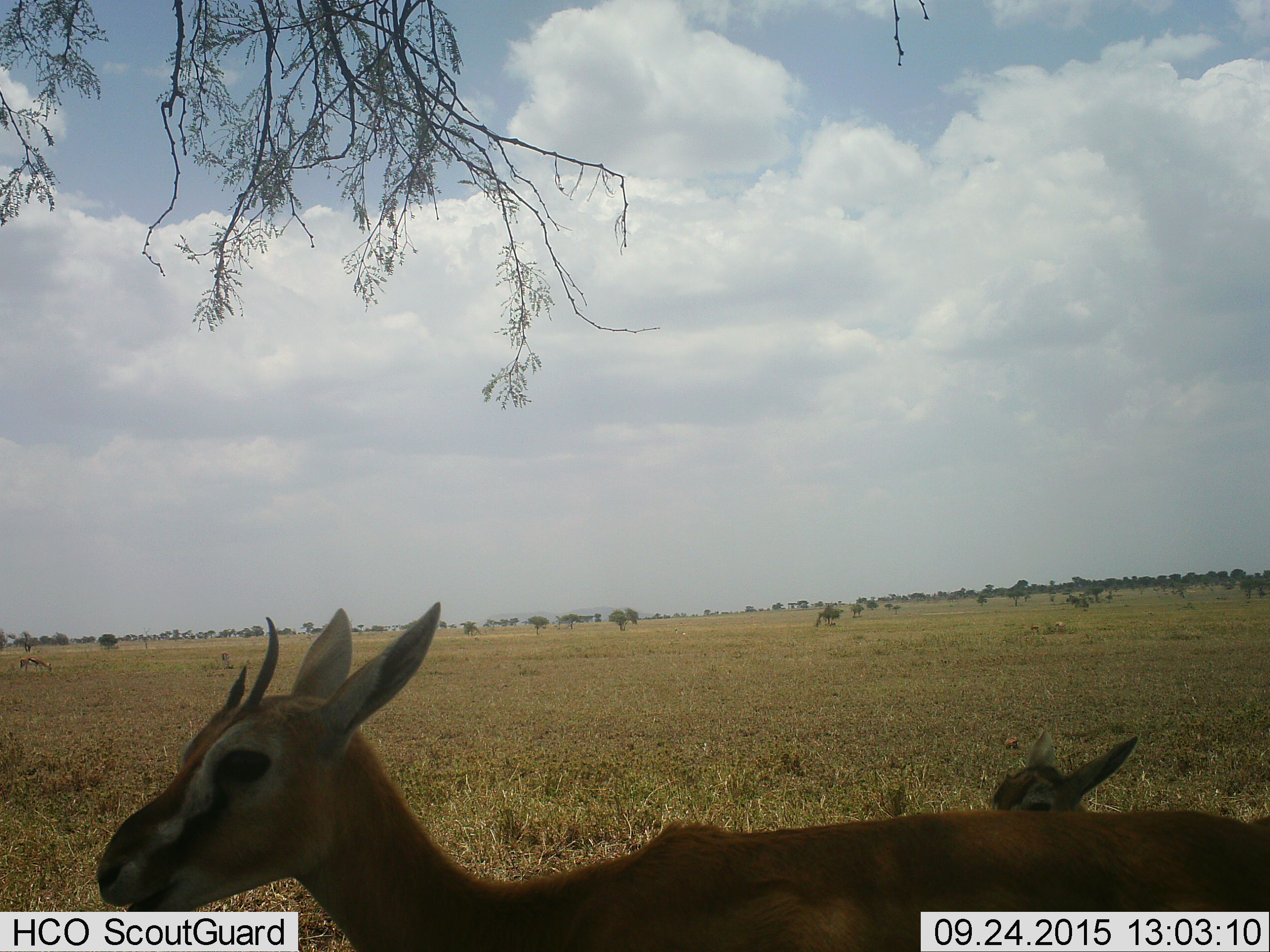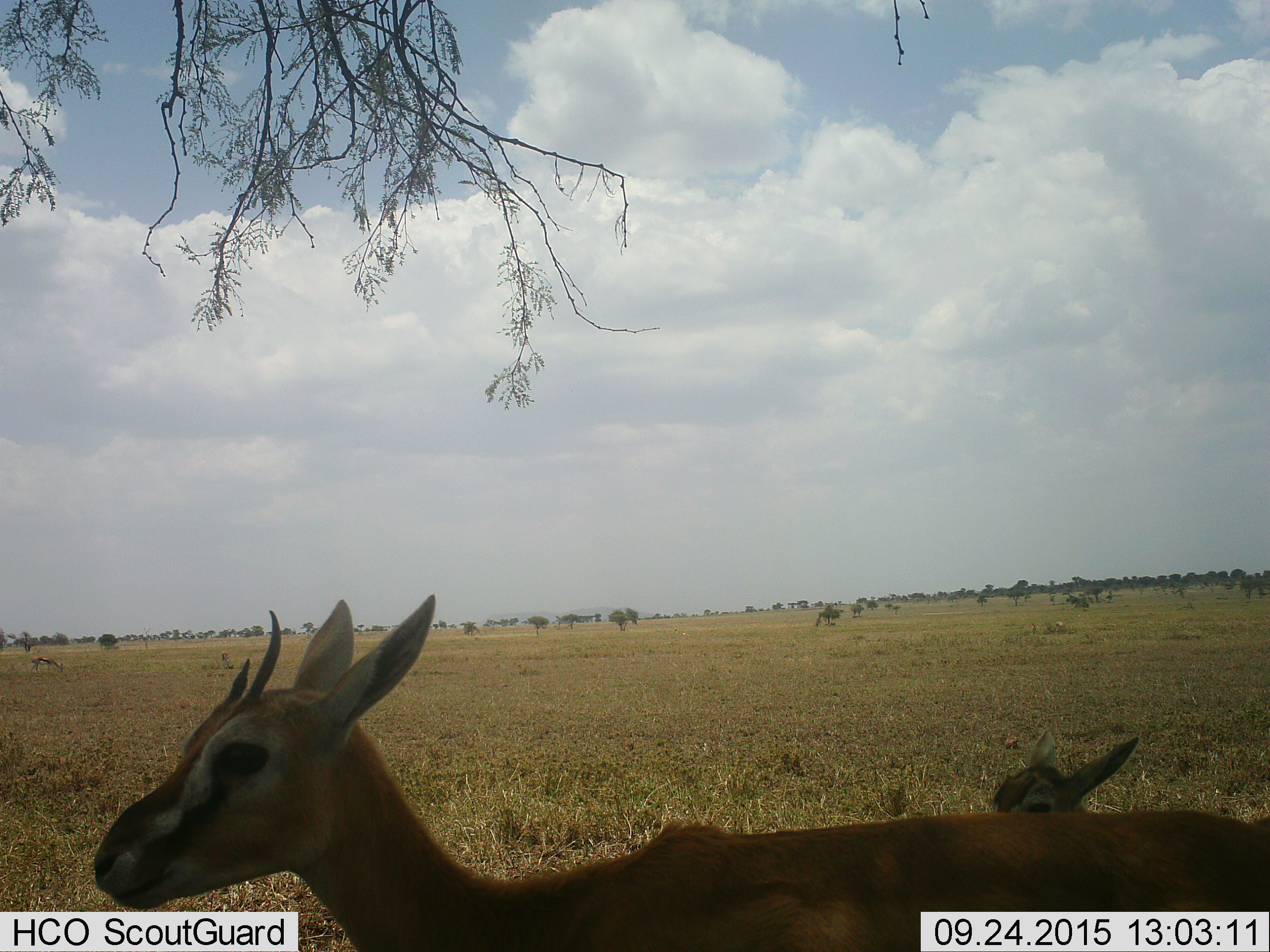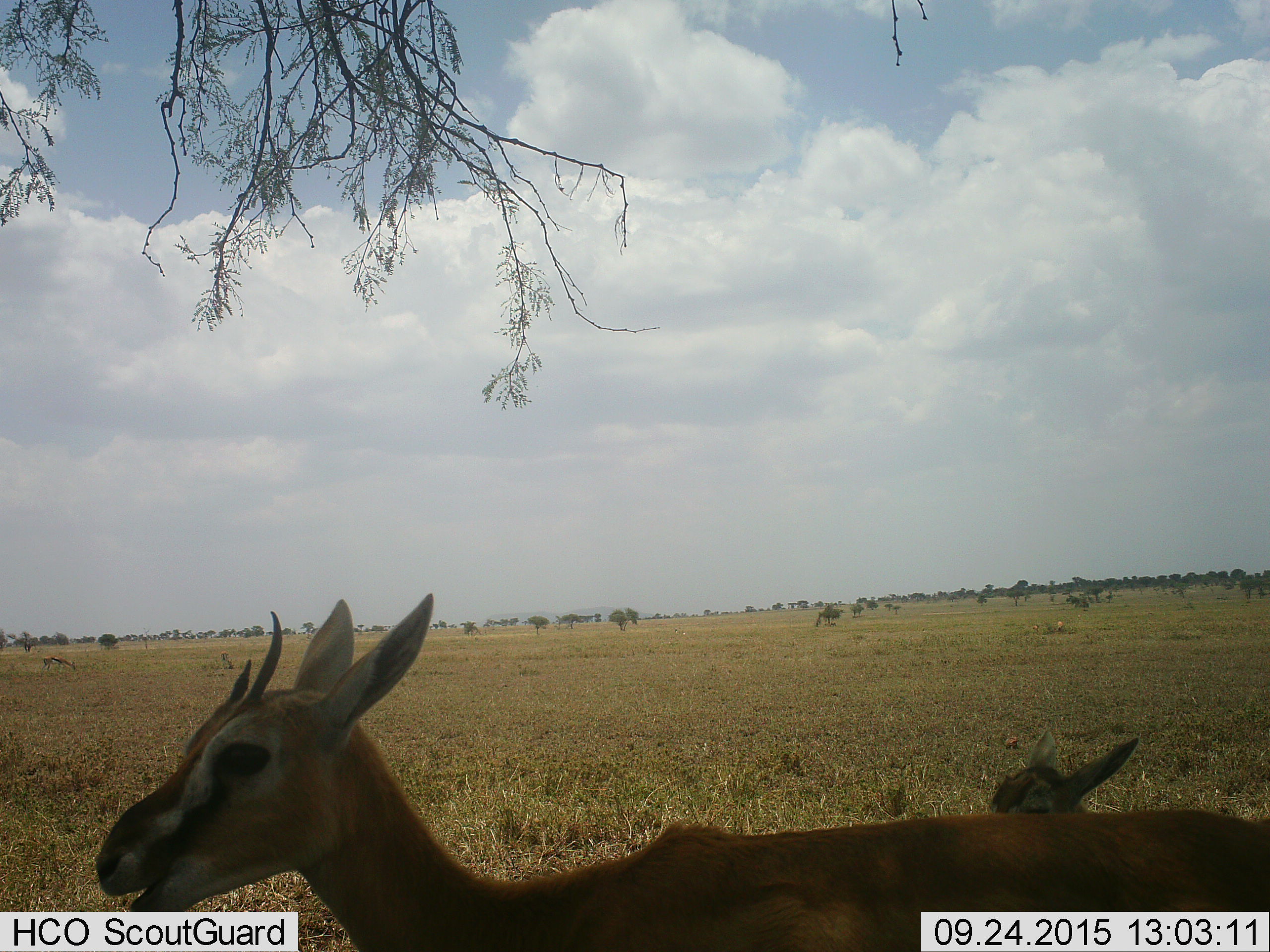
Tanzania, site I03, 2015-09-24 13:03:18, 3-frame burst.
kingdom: Animalia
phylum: Chordata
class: Mammalia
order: Artiodactyla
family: Bovidae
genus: Eudorcas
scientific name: Eudorcas thomsonii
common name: thomson's gazelle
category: gazellethomsons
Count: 4.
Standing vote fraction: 100%.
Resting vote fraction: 0%.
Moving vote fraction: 33%.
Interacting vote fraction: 0%.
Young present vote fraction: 67%.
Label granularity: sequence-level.